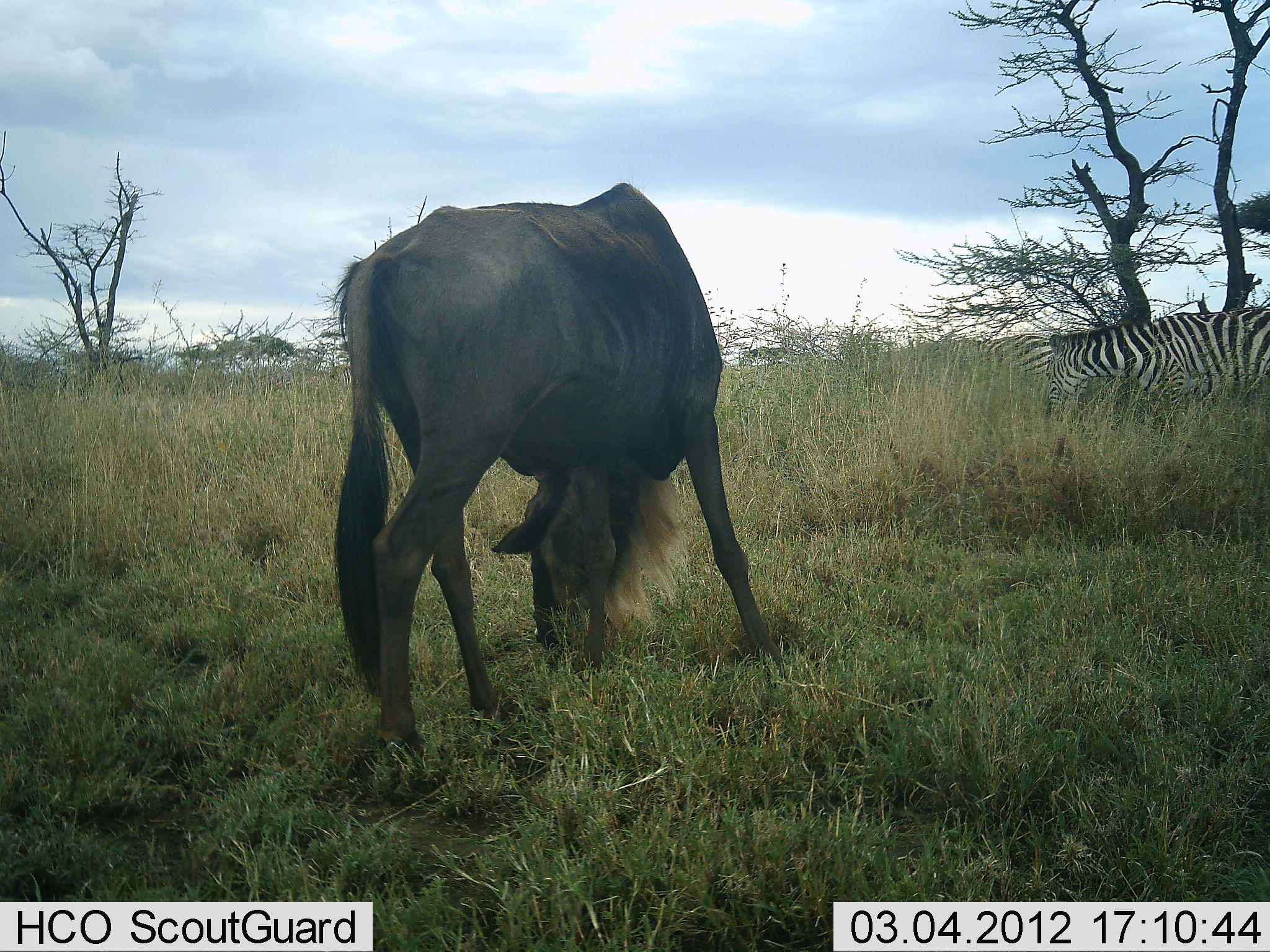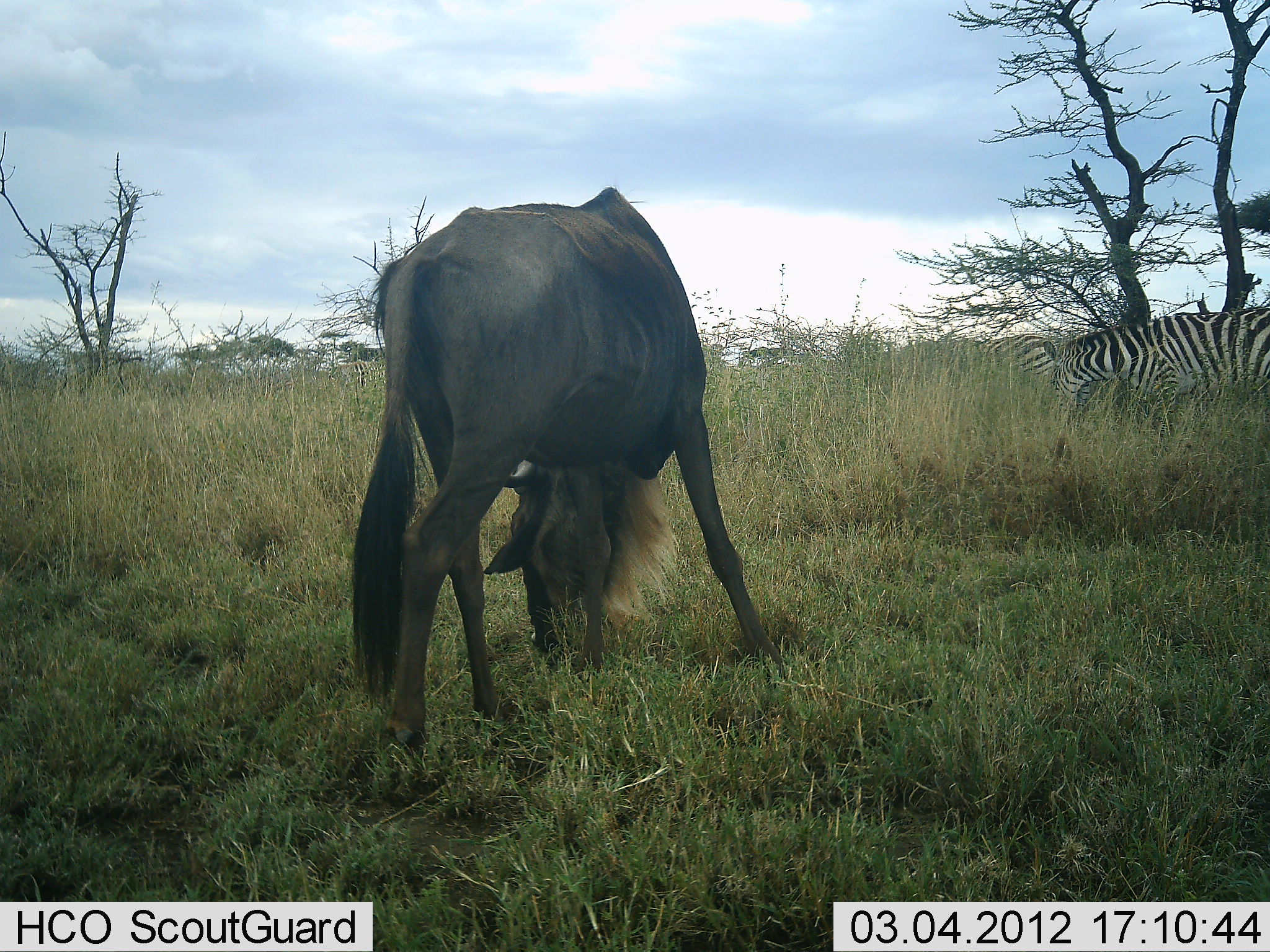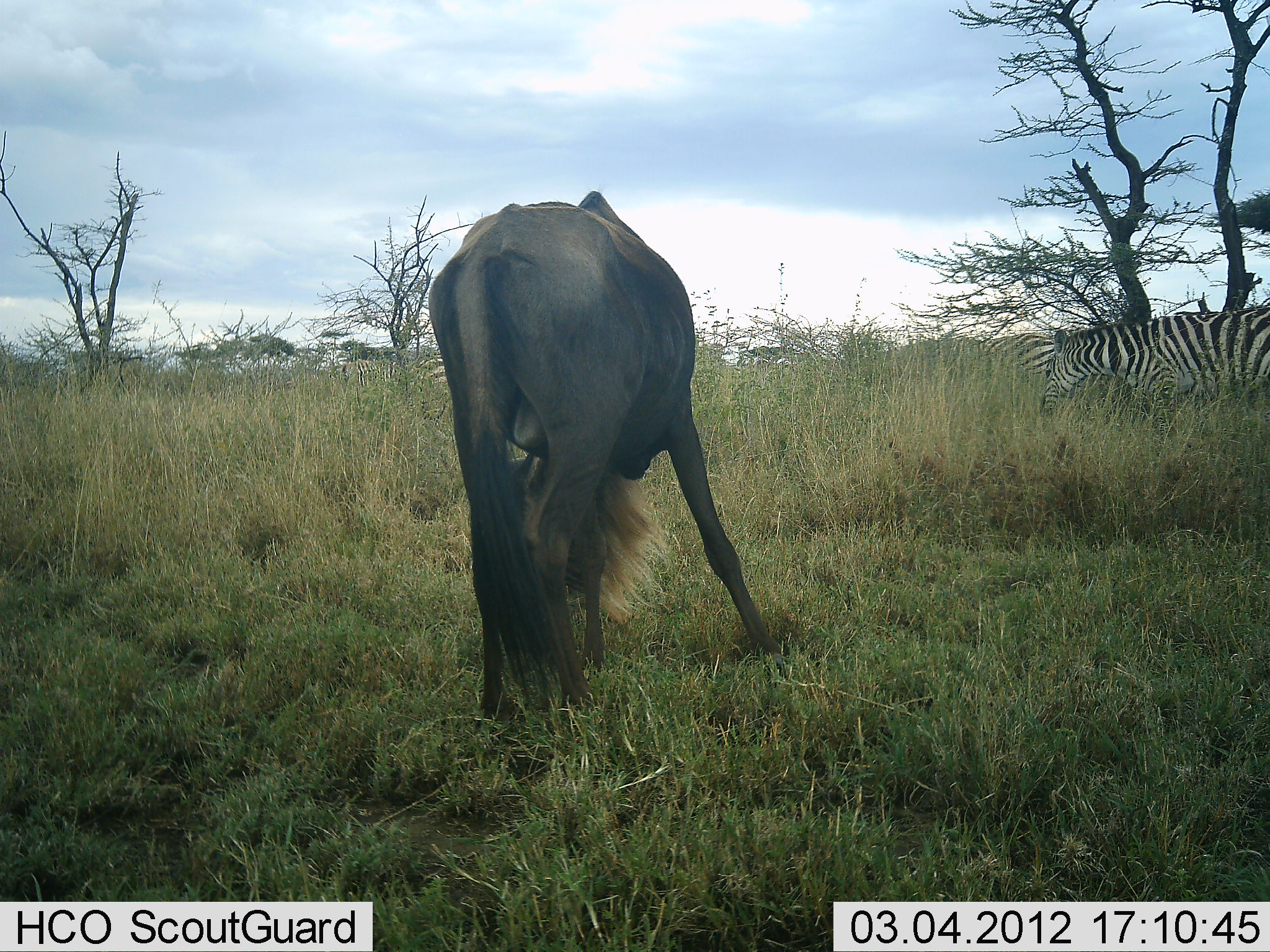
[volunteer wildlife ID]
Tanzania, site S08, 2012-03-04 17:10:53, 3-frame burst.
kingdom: Animalia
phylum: Chordata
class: Mammalia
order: Artiodactyla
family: Bovidae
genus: Connochaetes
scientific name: Connochaetes taurinus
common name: blue wildebeest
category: wildebeest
Wildebeest (blue wildebeest) (Connochaetes taurinus), count 1. Behavior (volunteer vote fractions): standing 12%, resting 0%, moving 0%, interacting 0%. Young present (vote fraction): 0%. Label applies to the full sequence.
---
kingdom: Animalia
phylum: Chordata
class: Mammalia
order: Perissodactyla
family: Equidae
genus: Equus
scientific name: Equus quagga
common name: plains zebra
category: zebra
Zebra (plains zebra) (Equus quagga), count 2. Behavior (volunteer vote fractions): standing 20%, resting 0%, moving 5%, interacting 0%. Young present (vote fraction): 0%. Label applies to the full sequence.